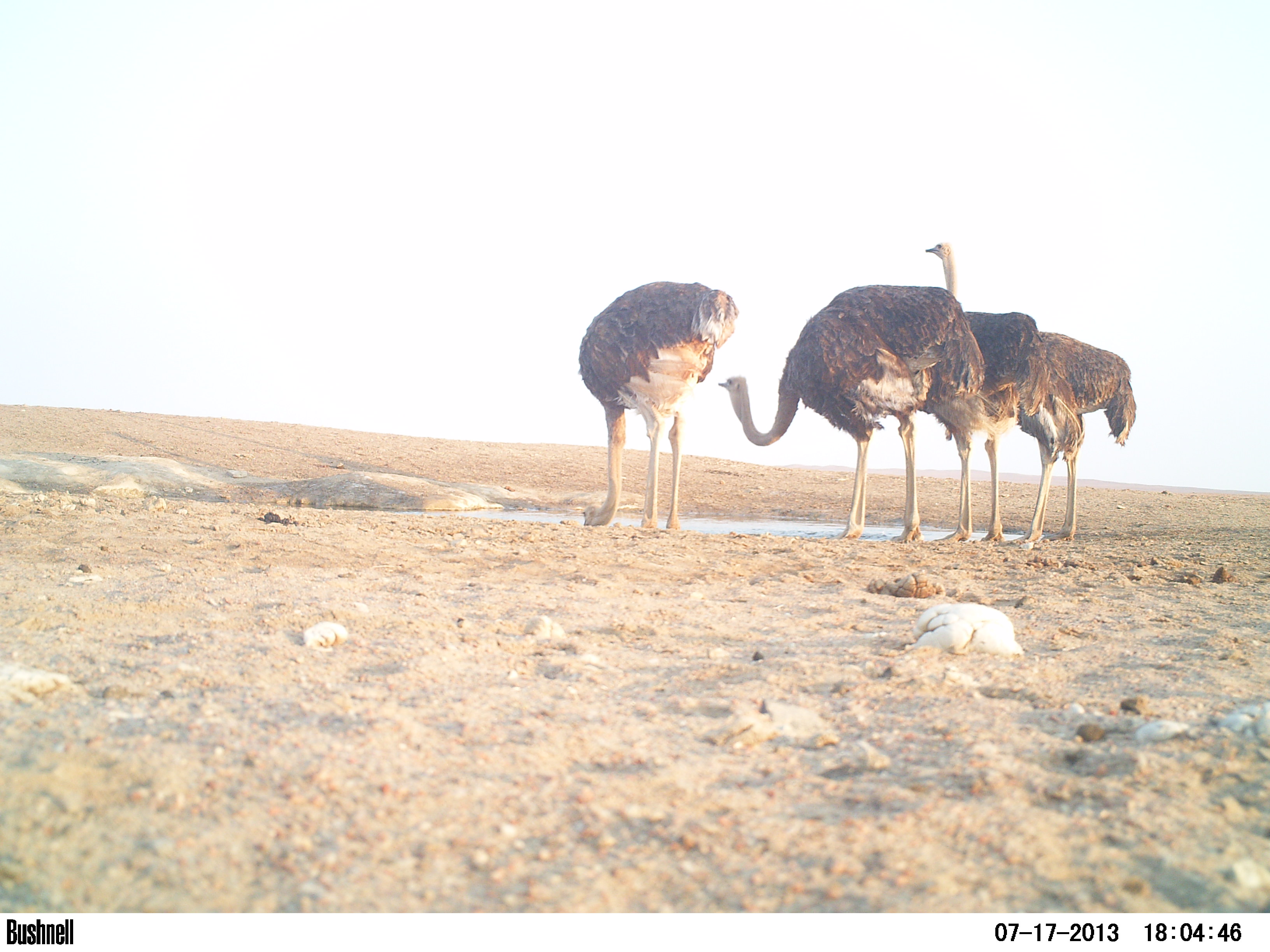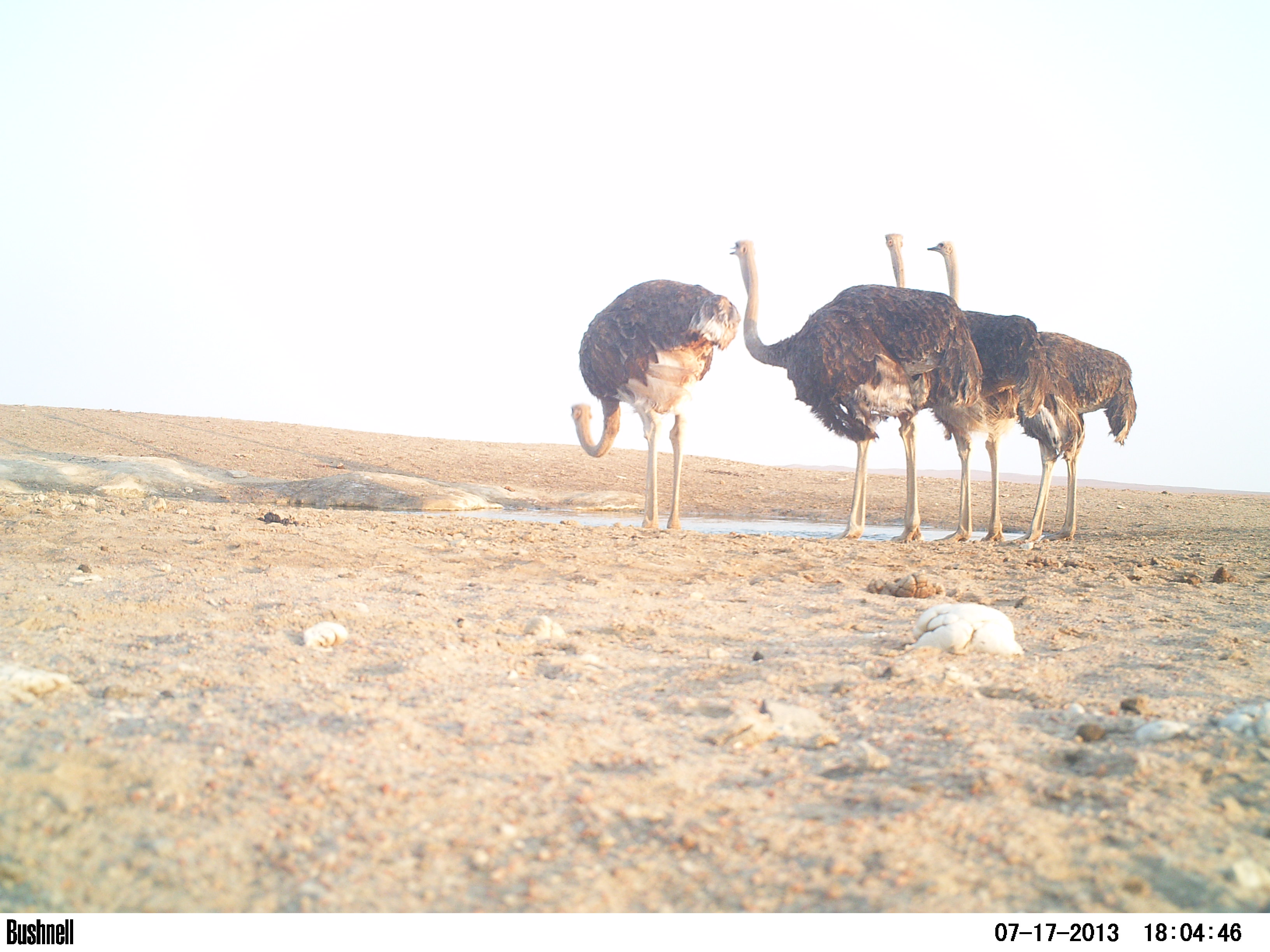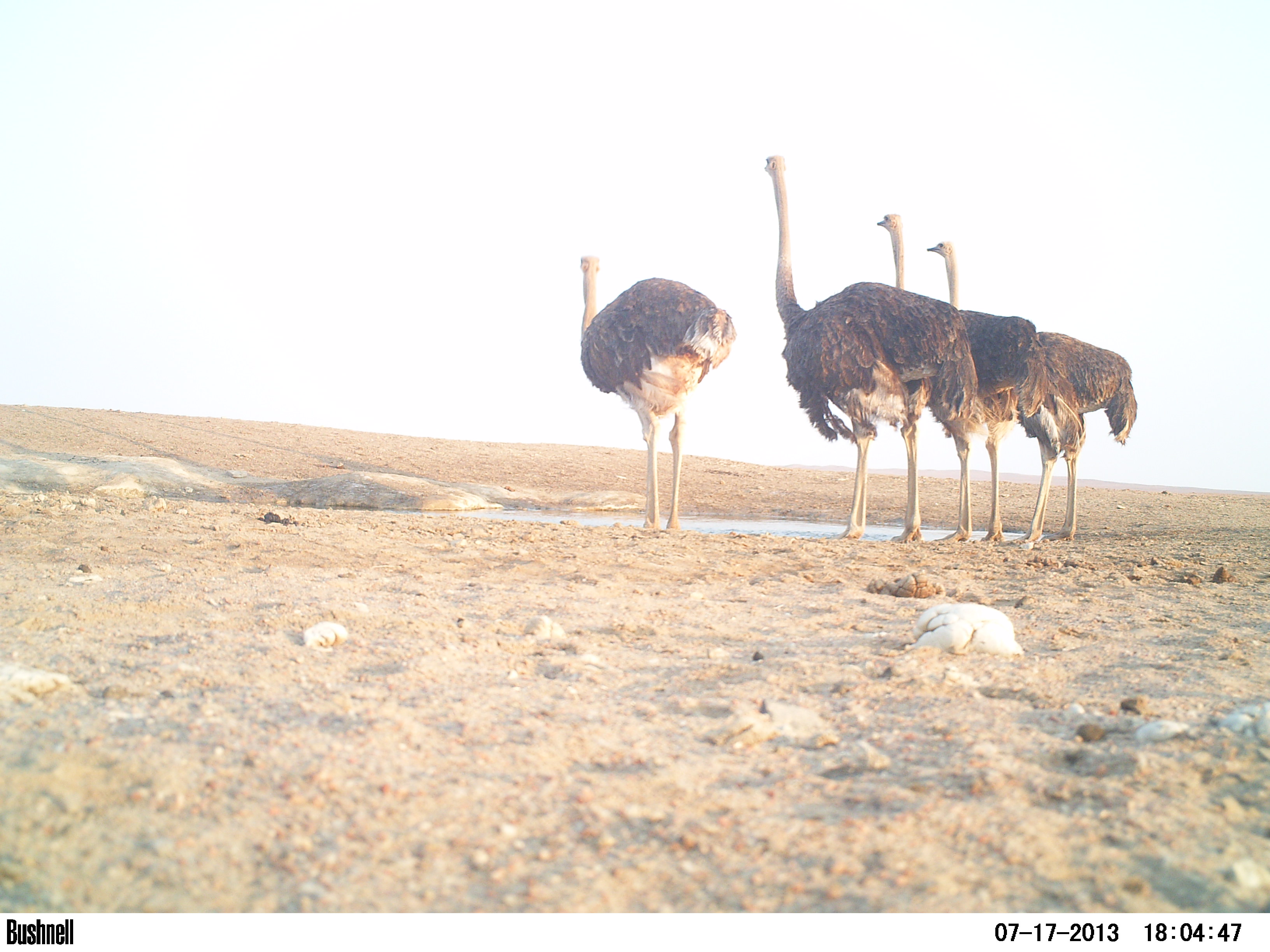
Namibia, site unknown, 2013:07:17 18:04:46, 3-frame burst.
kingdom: Animalia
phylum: Chordata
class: Aves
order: Struthioniformes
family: Struthionidae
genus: Struthio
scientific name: Struthio camelus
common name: common ostrich